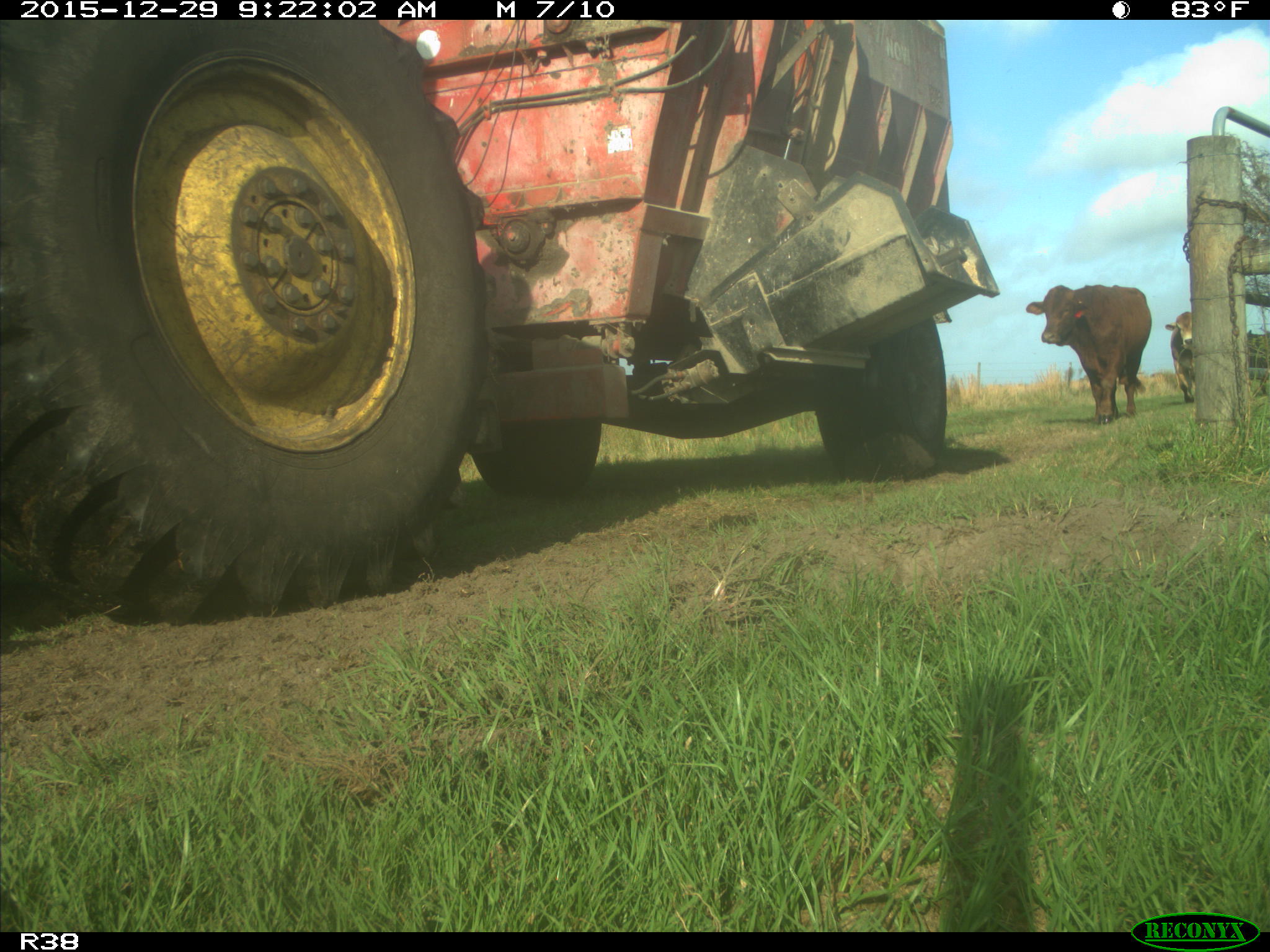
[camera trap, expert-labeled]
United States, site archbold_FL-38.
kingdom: Animalia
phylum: Chordata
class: Mammalia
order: Artiodactyla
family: Bovidae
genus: Bos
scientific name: Bos taurus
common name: domestic cow